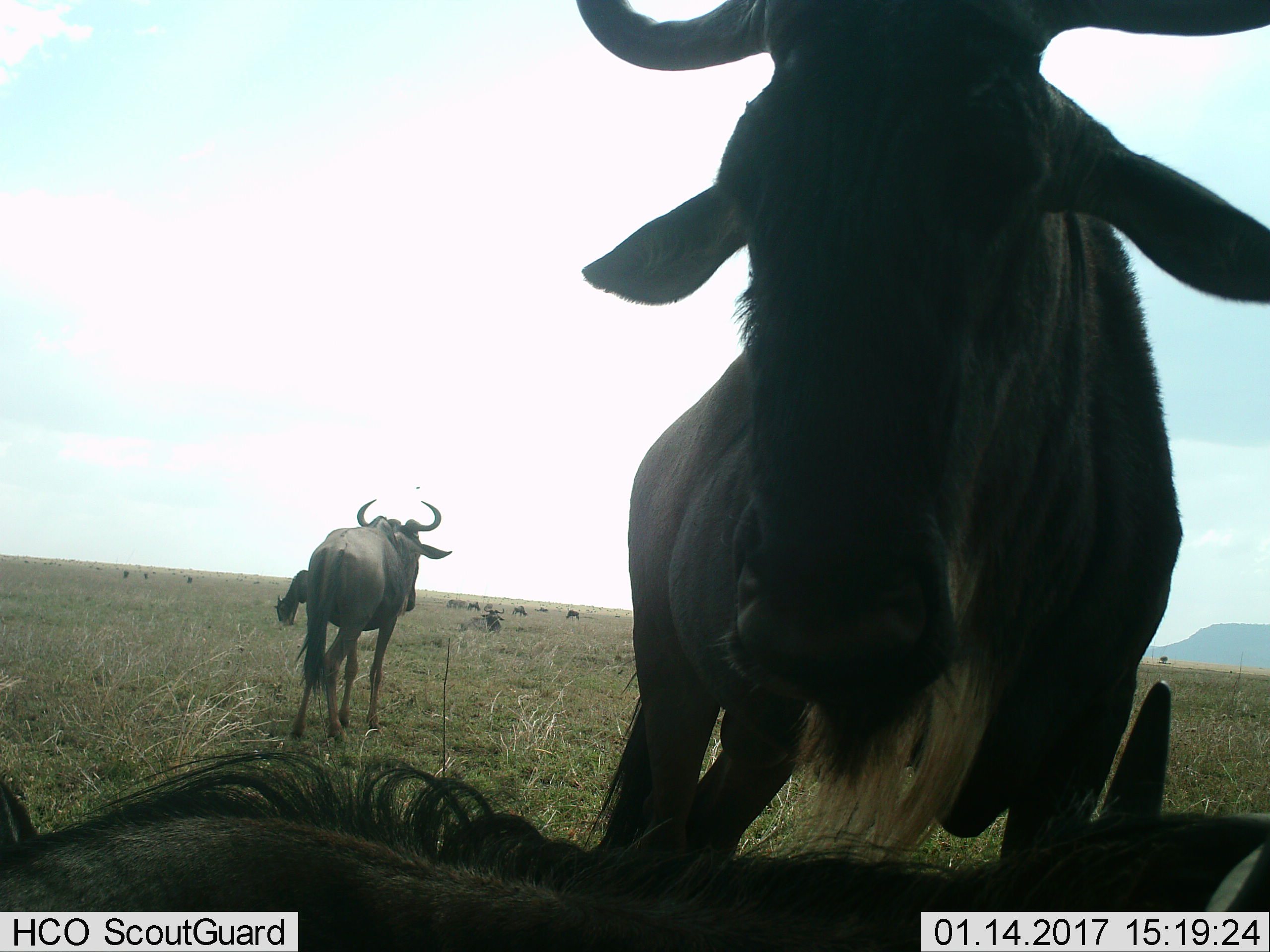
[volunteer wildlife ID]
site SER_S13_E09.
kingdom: Animalia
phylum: Chordata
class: Mammalia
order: Artiodactyla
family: Bovidae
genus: Connochaetes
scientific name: Connochaetes taurinus taurinus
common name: blue wildebeest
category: wildebeestblue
Wildebeestblue (blue wildebeest) (Connochaetes taurinus taurinus), count 8. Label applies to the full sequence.